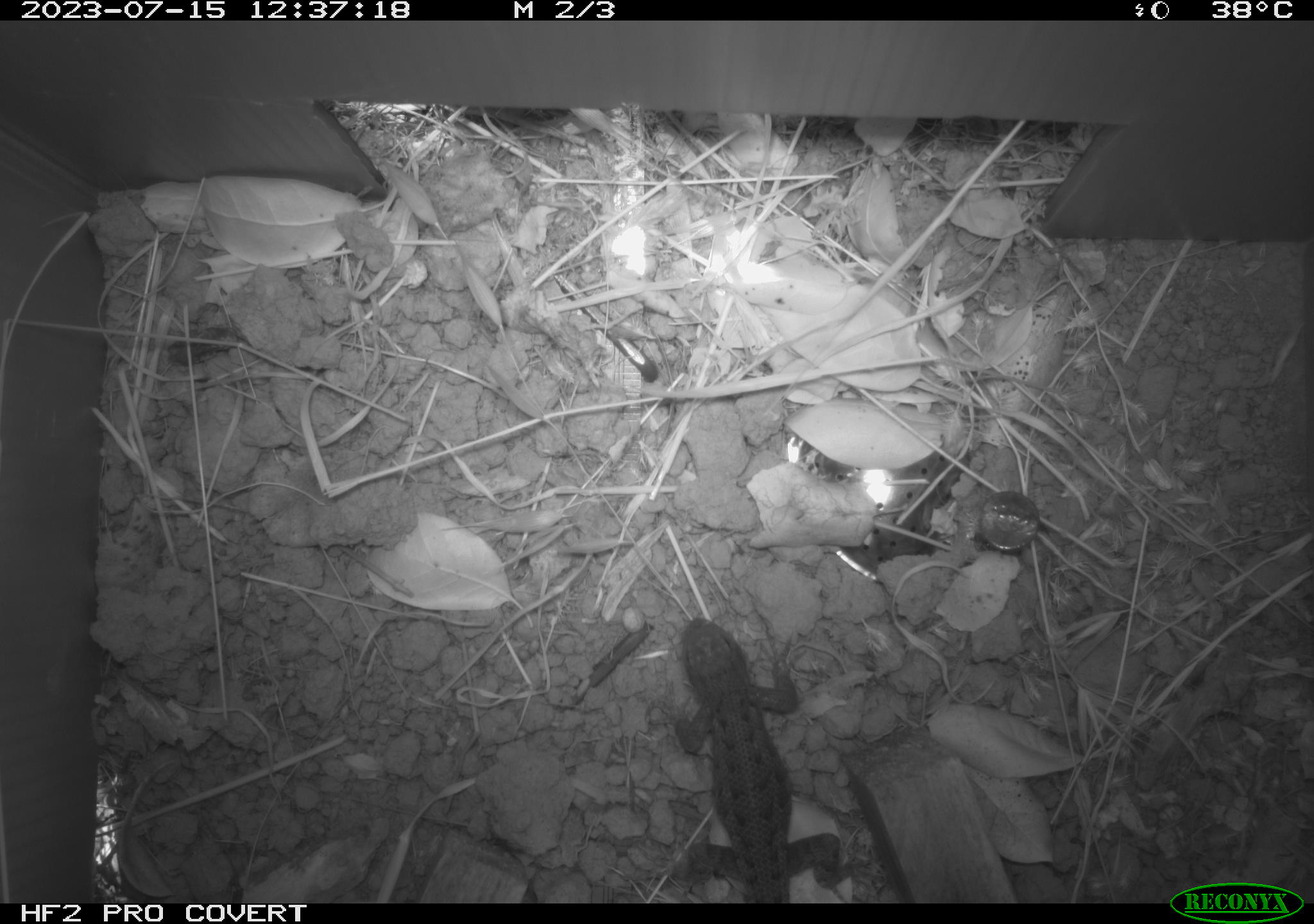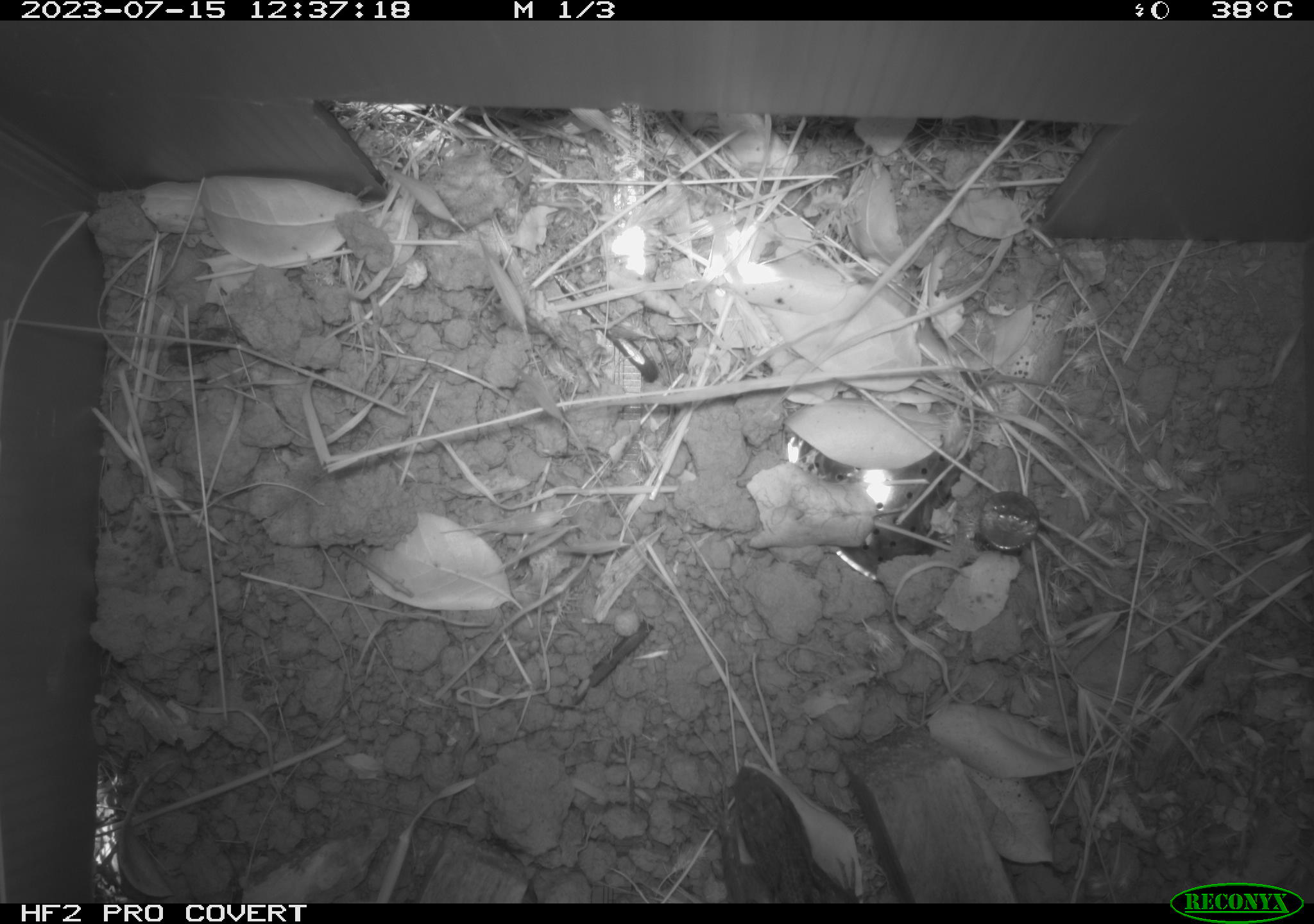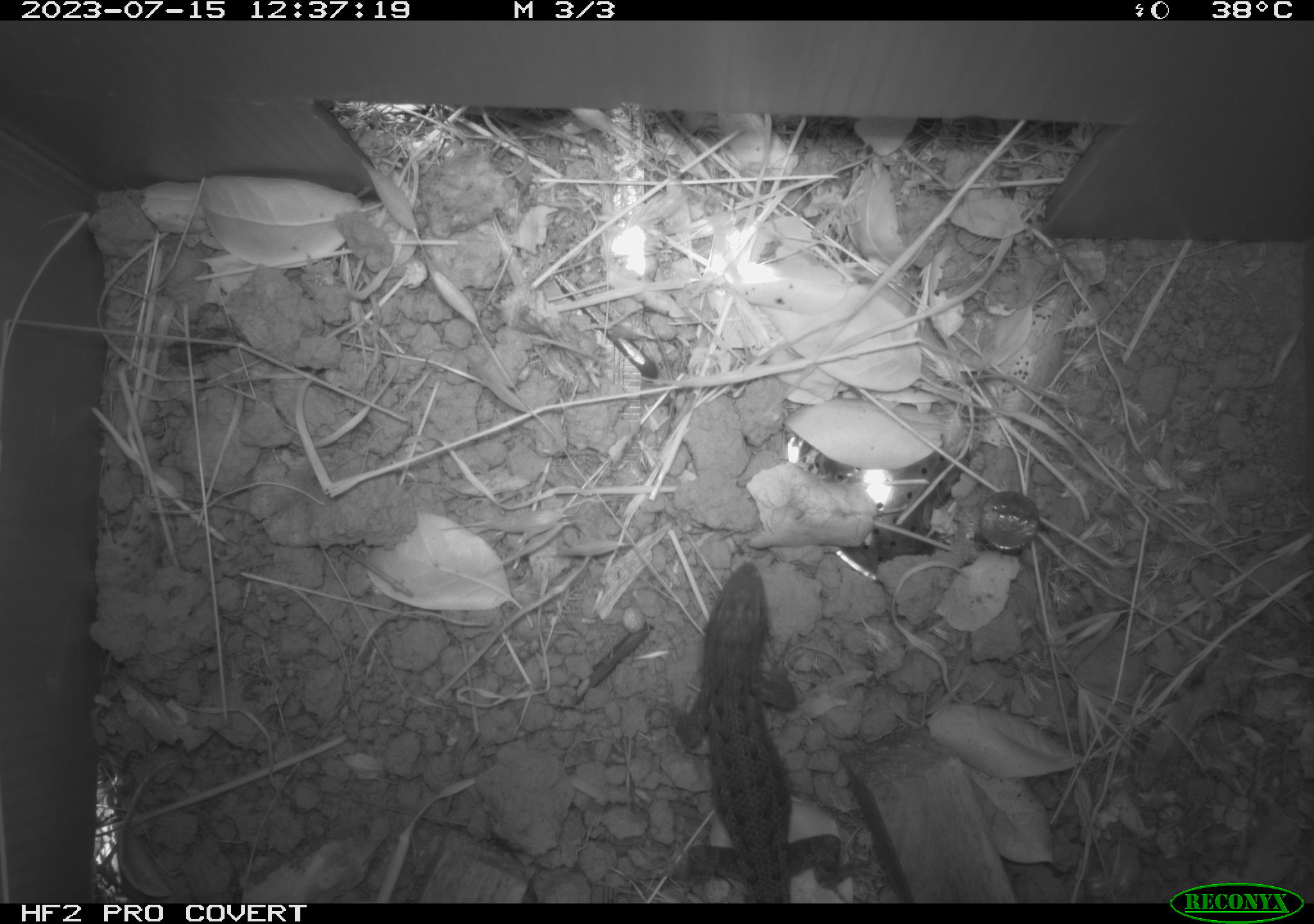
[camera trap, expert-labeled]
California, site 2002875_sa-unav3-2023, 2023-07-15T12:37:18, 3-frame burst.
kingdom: Animalia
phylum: Chordata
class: Reptilia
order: Squamata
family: Phrynosomatidae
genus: Sceloporus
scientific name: Sceloporus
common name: spiny lizards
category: sceloporus species